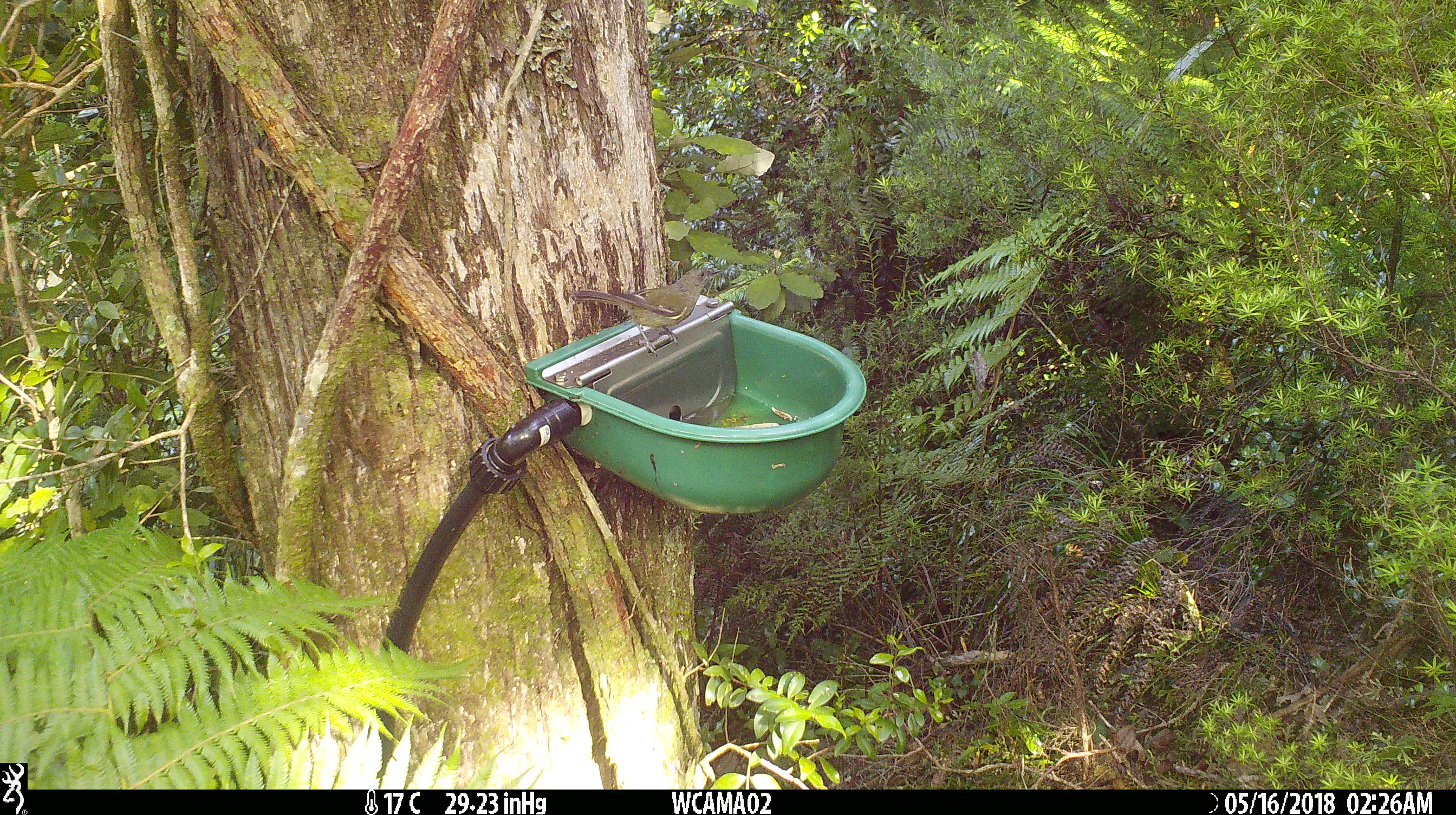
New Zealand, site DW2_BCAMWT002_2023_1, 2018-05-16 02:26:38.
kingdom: Animalia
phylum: Chordata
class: Aves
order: Passeriformes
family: Meliphagidae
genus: Anthornis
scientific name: Anthornis melanura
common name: new zealand bellbird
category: bellbird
Bellbird (new zealand bellbird) (Anthornis melanura).